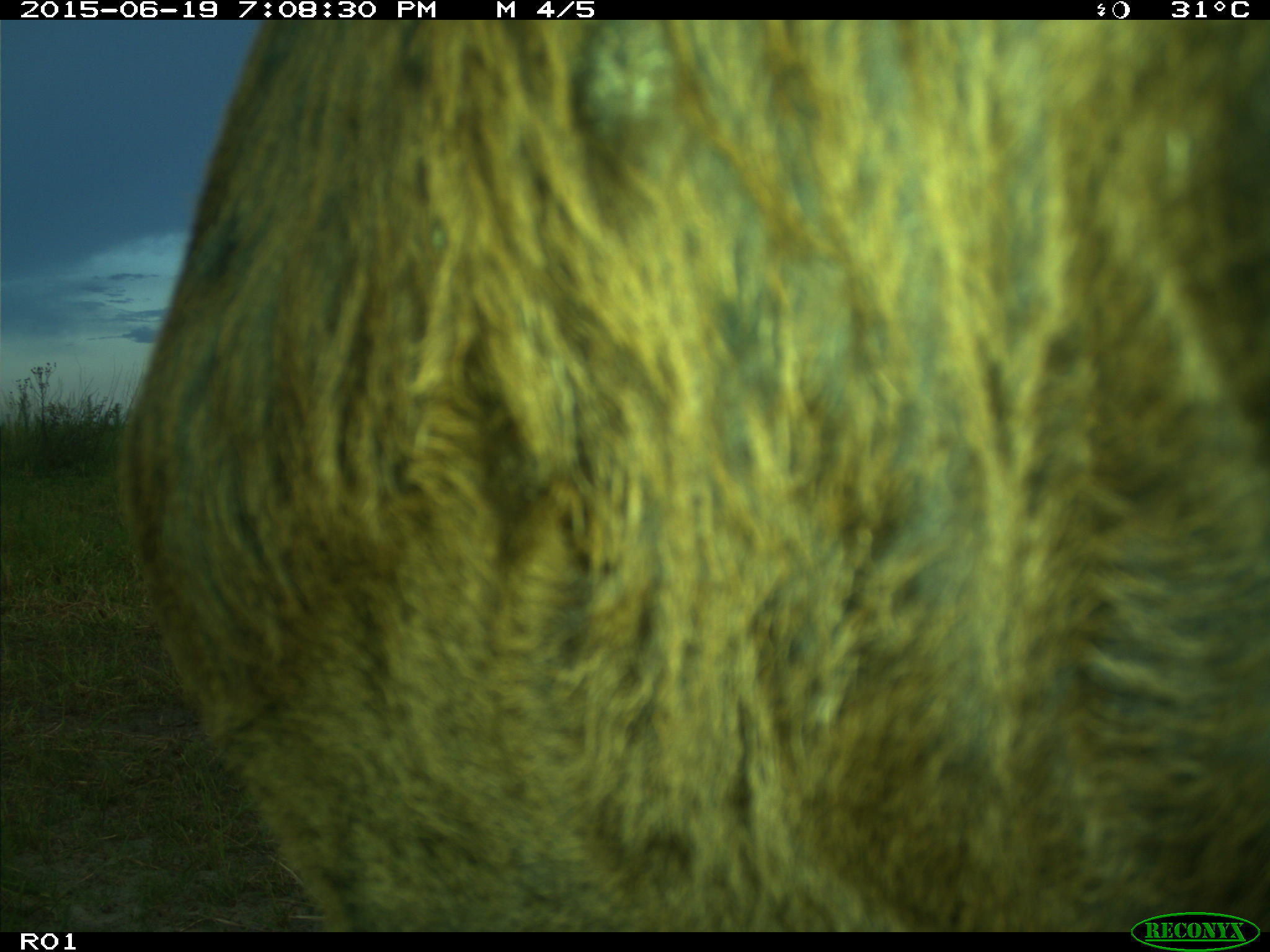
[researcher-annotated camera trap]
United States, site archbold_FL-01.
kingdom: Animalia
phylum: Chordata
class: Mammalia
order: Artiodactyla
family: Bovidae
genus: Bos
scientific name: Bos taurus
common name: domestic cow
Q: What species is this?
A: Bos taurus (domestic cow).